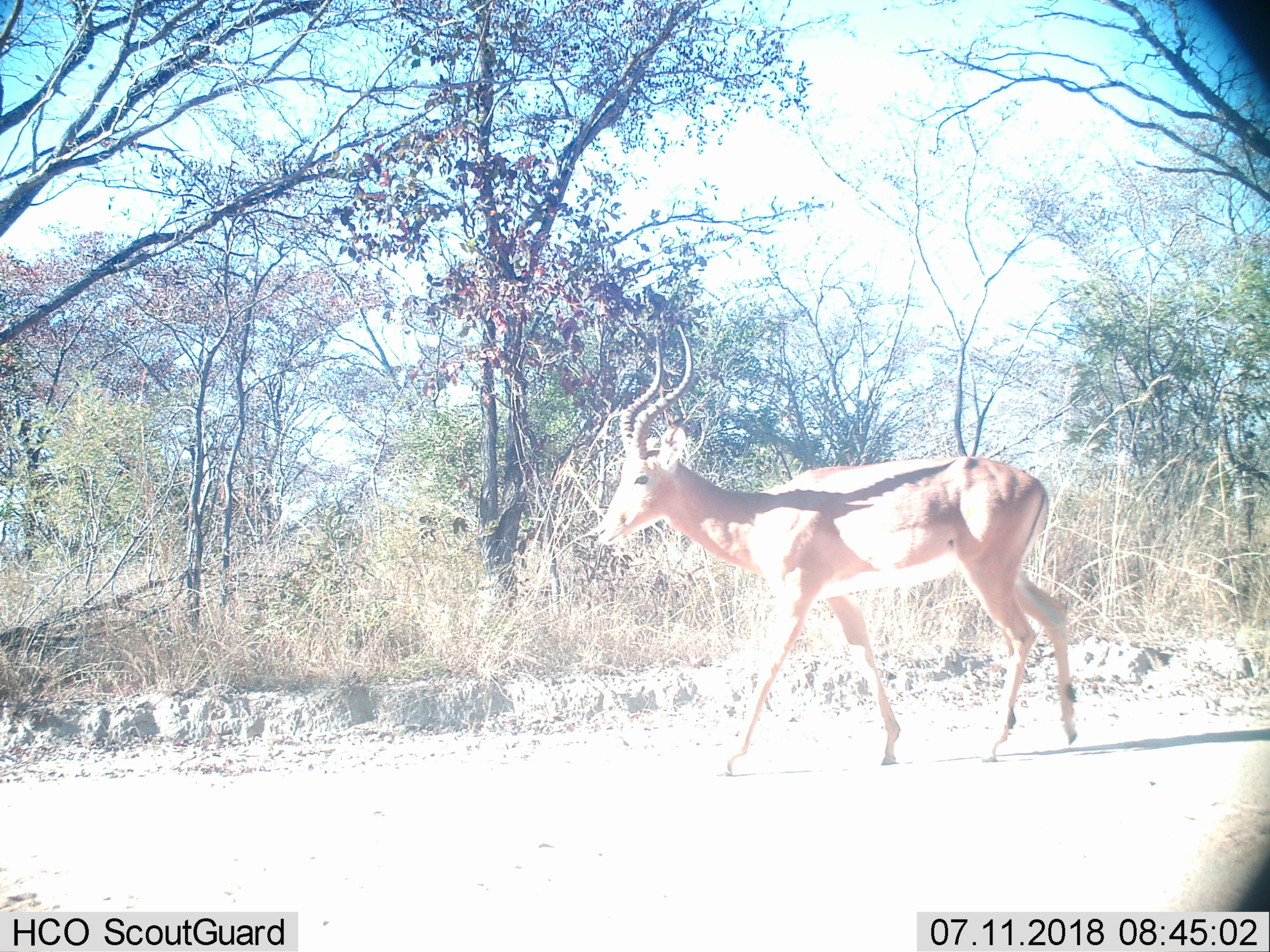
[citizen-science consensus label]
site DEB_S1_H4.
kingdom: Animalia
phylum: Chordata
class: Mammalia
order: Artiodactyla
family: Bovidae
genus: Aepyceros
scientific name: Aepyceros melampus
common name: impala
Impala (Aepyceros melampus), count 1. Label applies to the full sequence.